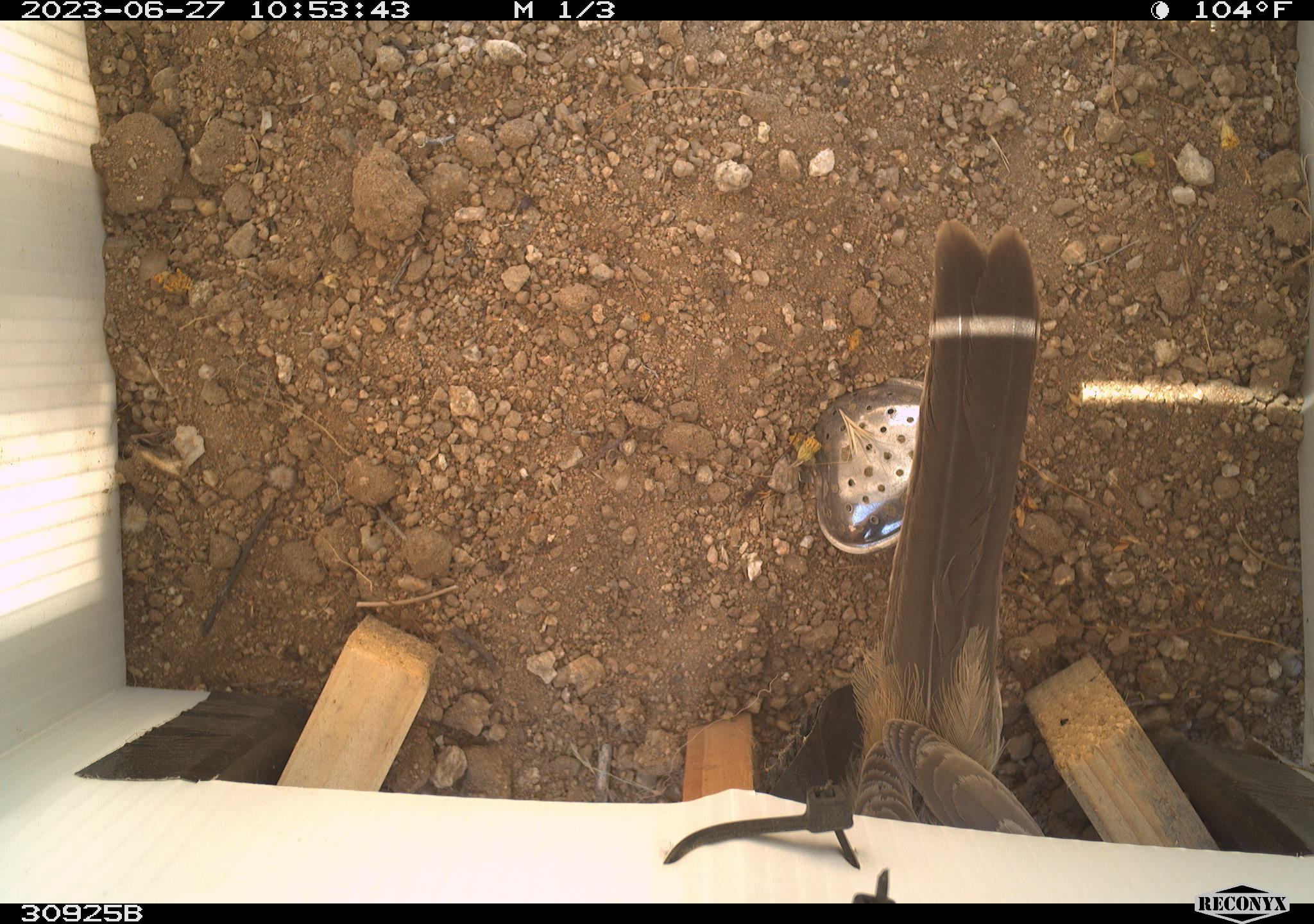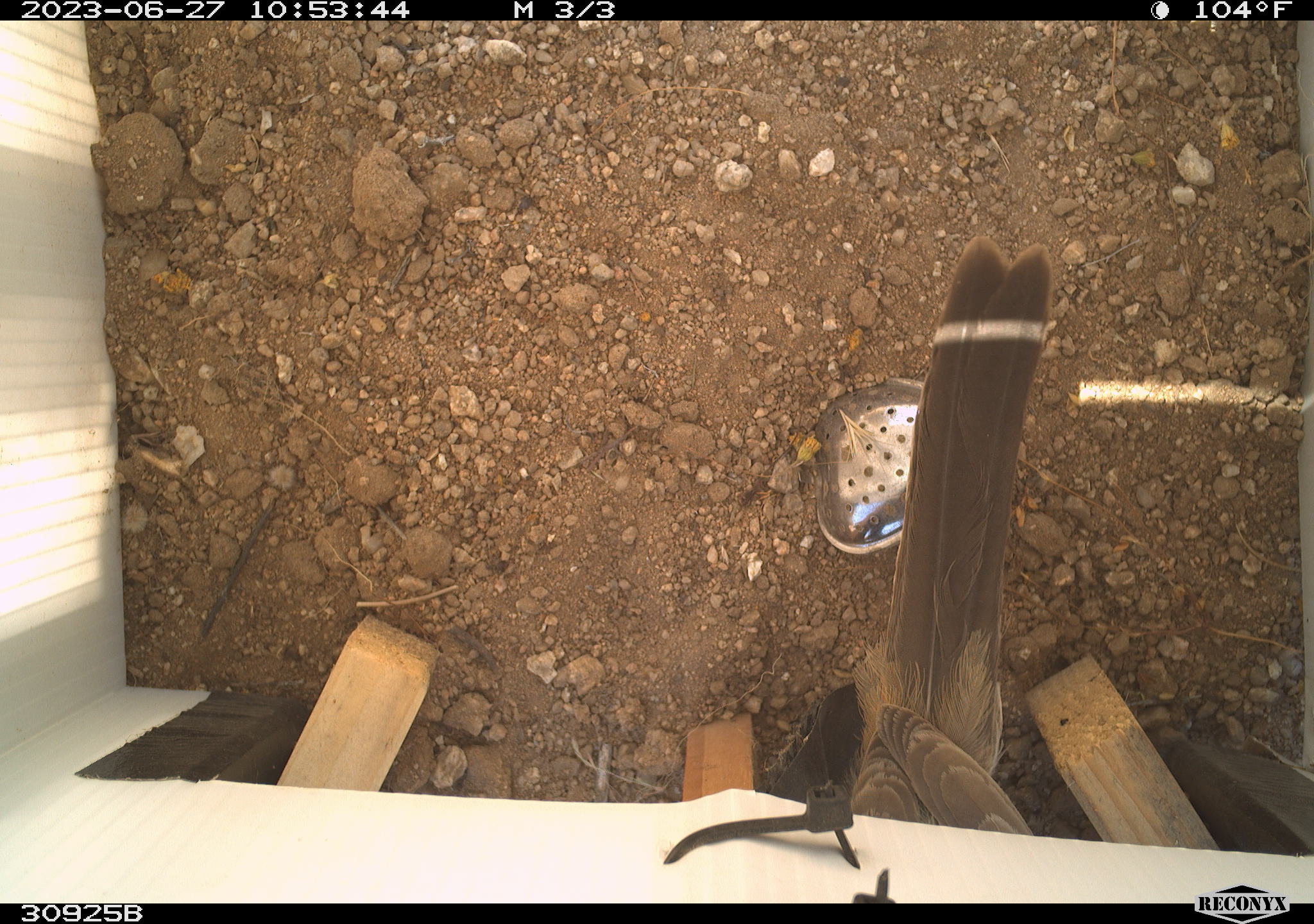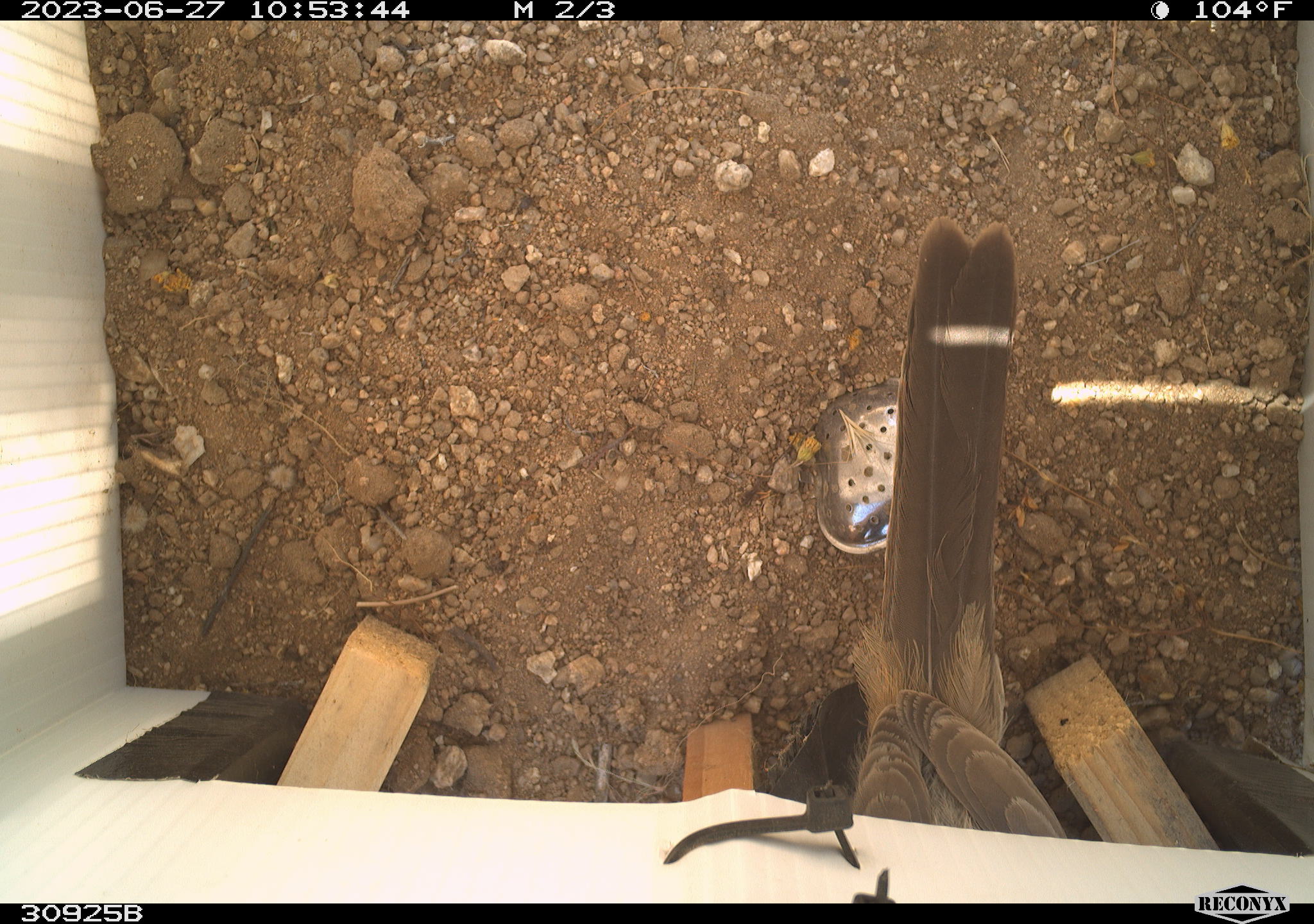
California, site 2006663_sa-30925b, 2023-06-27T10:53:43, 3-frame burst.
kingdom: Animalia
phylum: Chordata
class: Aves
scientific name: Aves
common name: bird